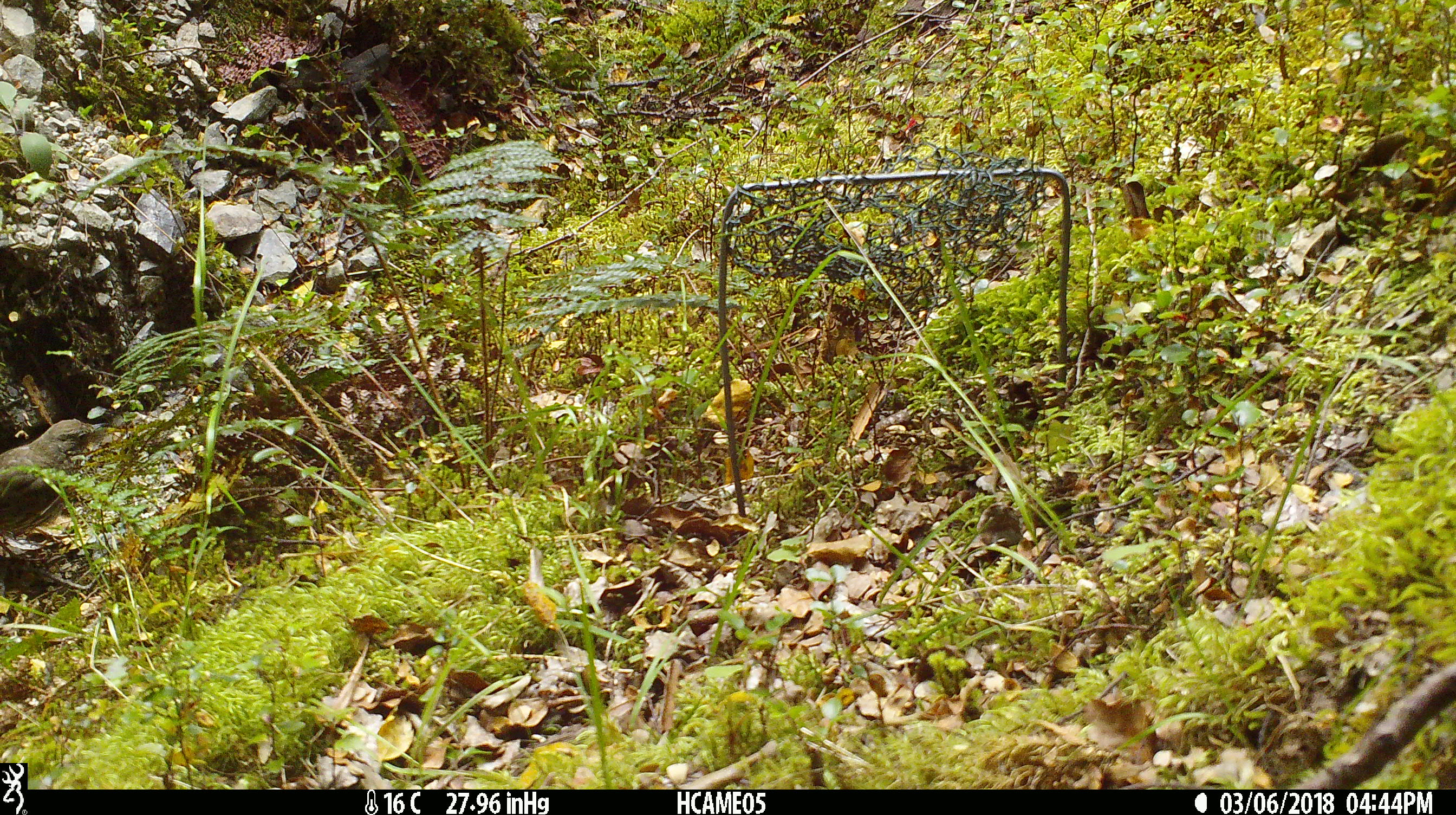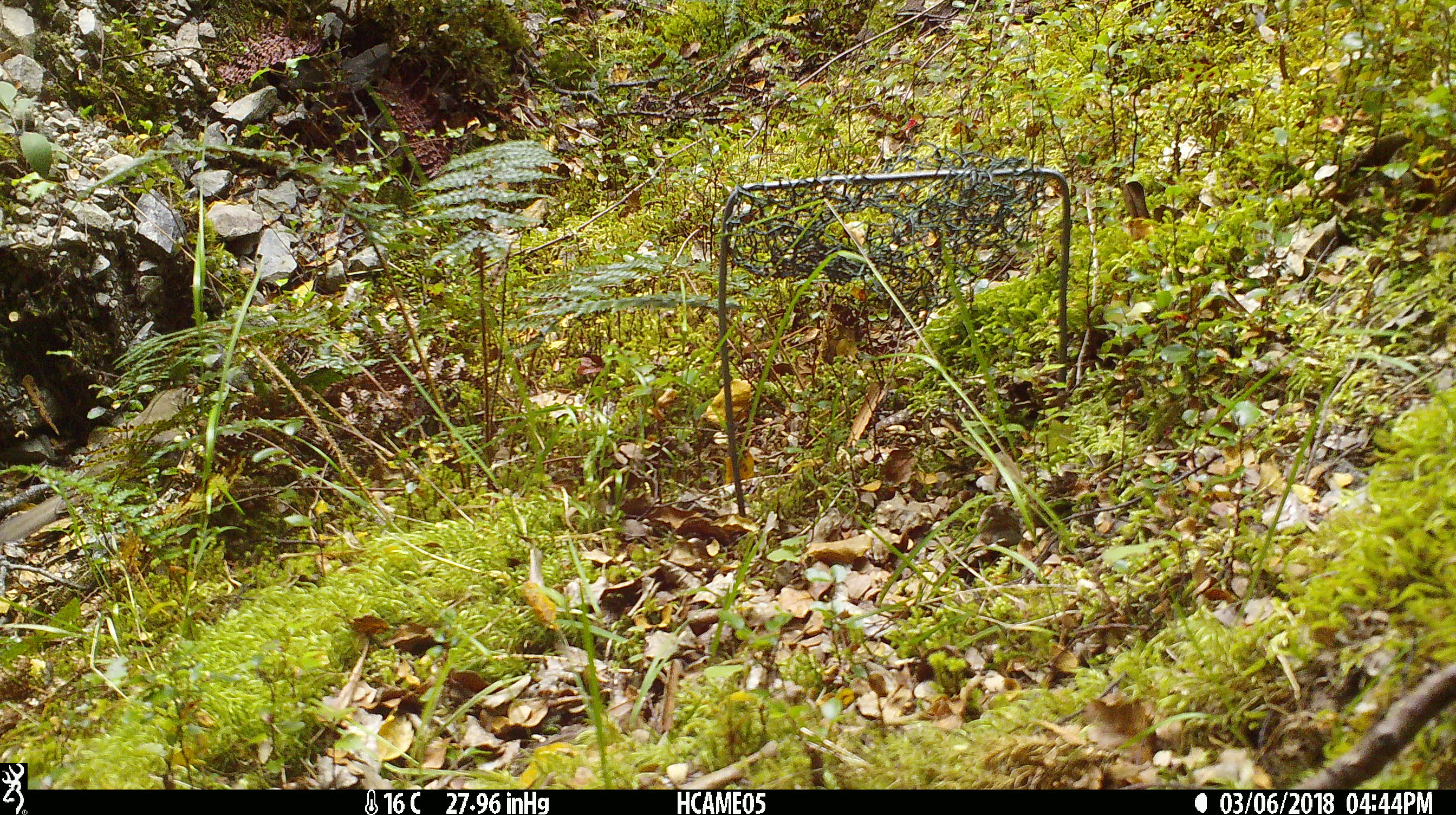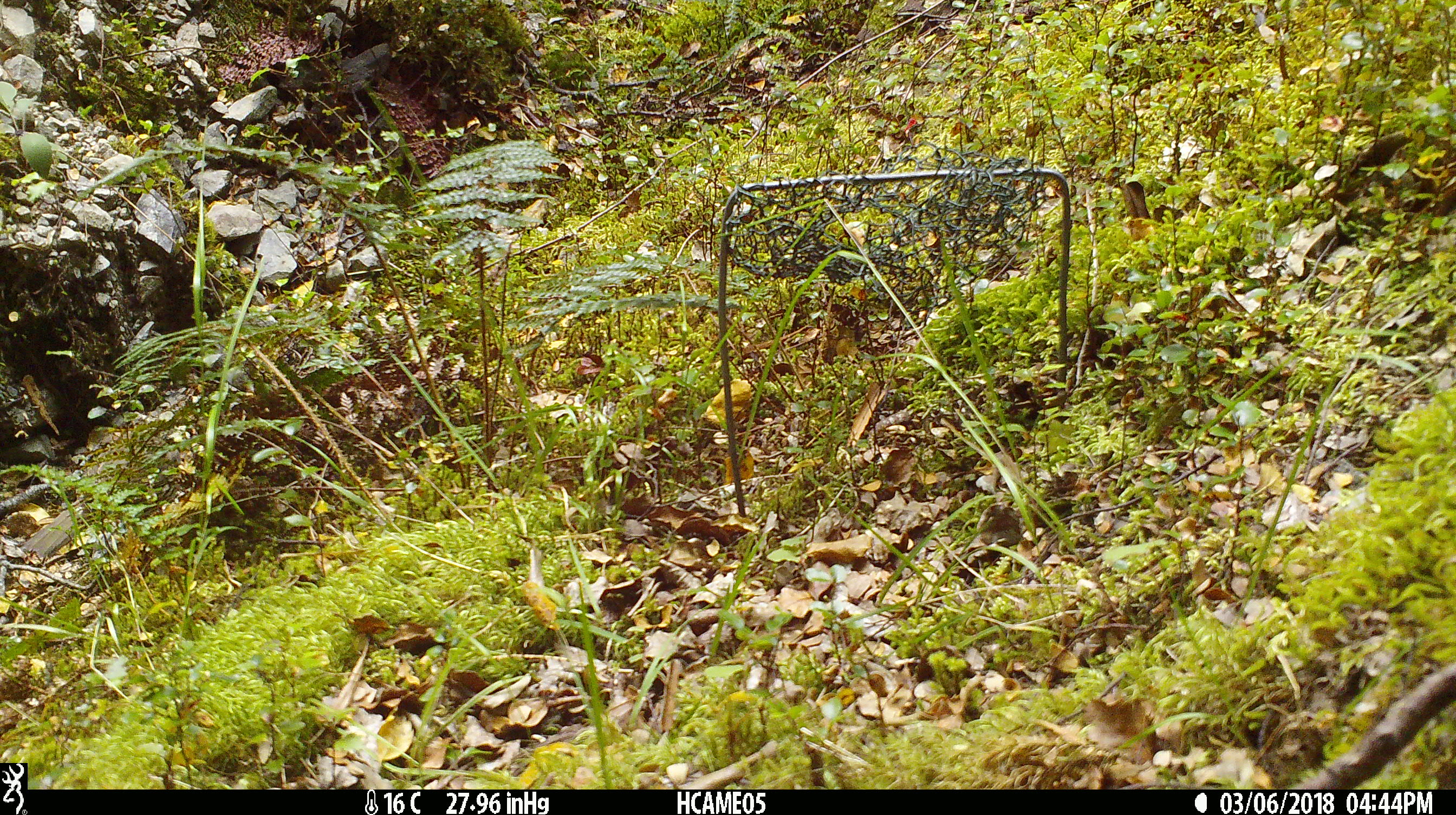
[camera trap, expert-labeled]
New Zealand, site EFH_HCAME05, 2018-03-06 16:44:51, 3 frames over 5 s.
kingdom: Animalia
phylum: Chordata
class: Aves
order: Passeriformes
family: Turdidae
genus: Turdus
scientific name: Turdus philomelos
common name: song thrush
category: thrush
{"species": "thrush (song thrush) (Turdus philomelos)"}